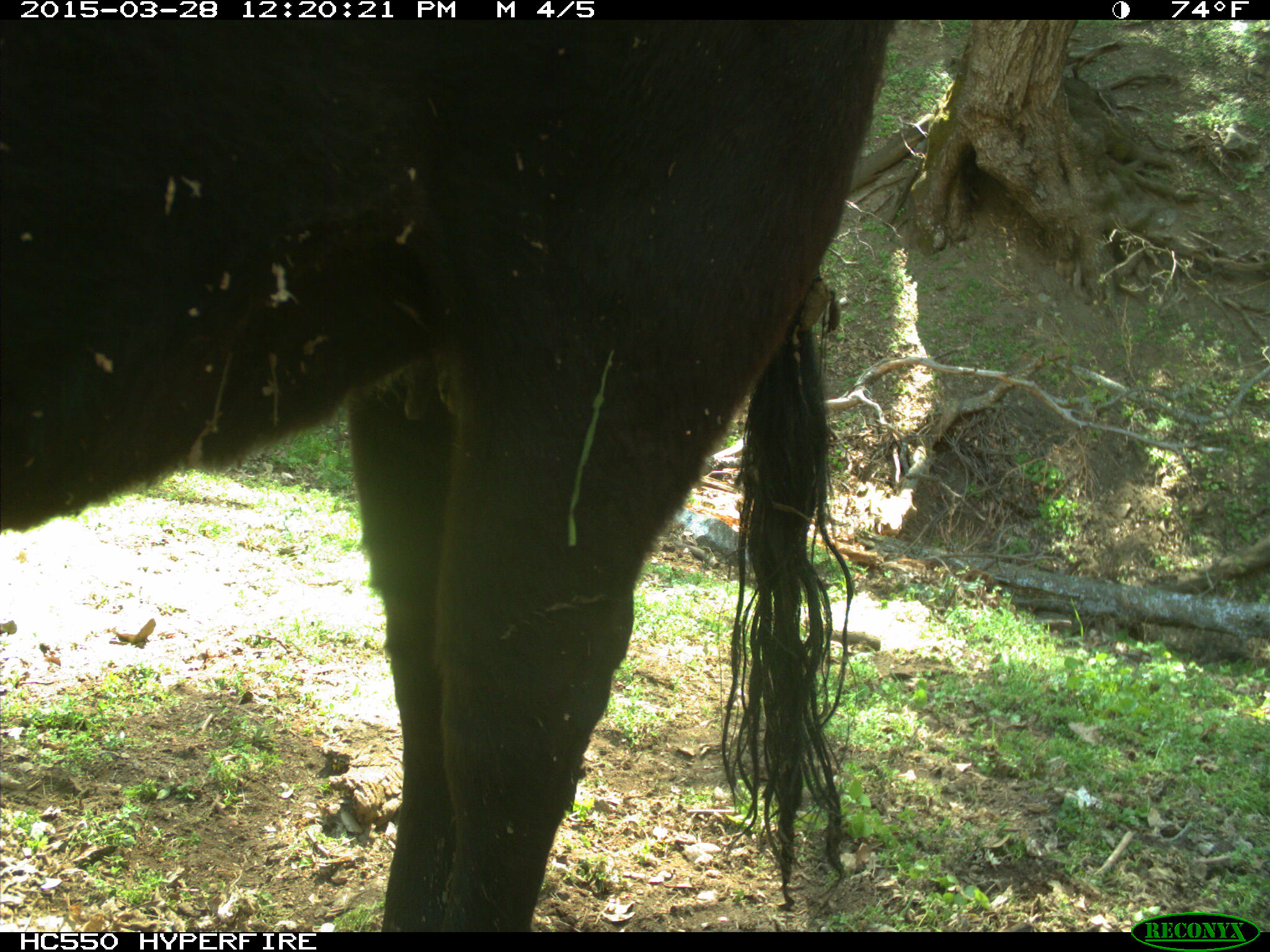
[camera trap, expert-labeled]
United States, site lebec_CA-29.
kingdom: Animalia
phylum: Chordata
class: Mammalia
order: Artiodactyla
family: Bovidae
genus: Bos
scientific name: Bos taurus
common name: domestic cow